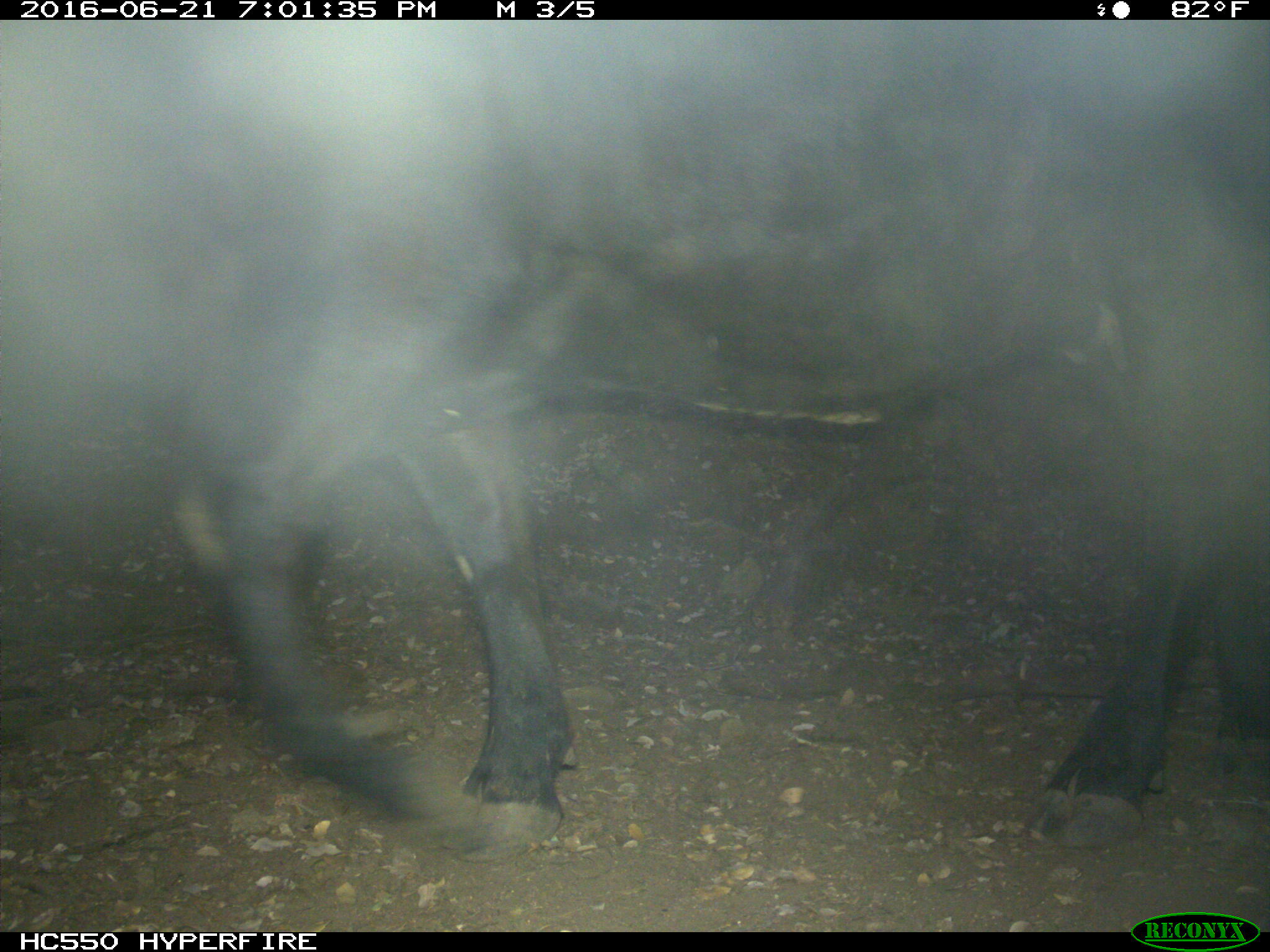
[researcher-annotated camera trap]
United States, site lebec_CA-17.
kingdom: Animalia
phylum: Chordata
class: Mammalia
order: Artiodactyla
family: Bovidae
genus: Bos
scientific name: Bos taurus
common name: domestic cow